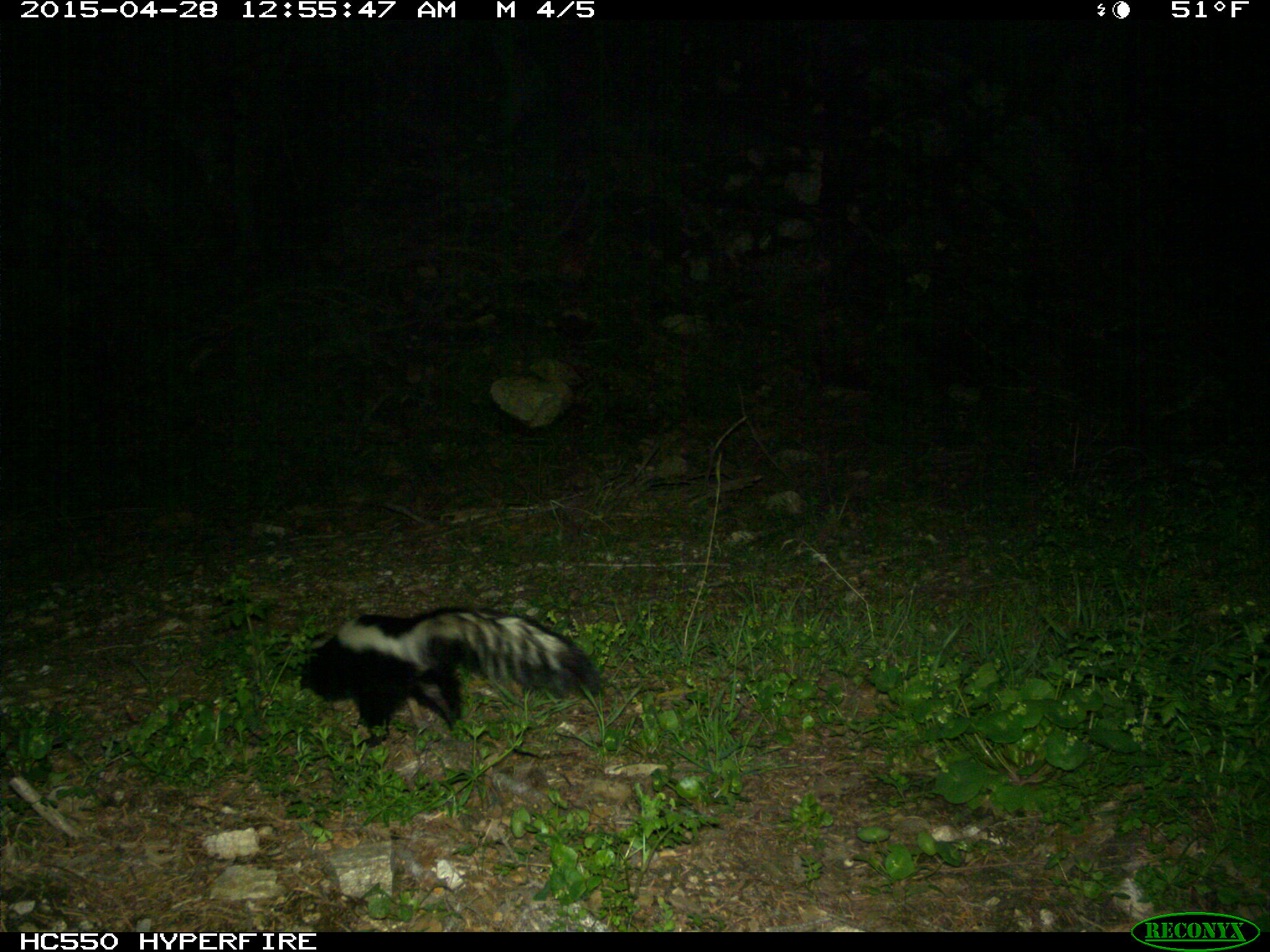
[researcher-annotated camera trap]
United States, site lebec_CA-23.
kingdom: Animalia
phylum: Chordata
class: Mammalia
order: Carnivora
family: Mephitidae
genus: Mephitis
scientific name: Mephitis mephitis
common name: striped skunk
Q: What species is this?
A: Mephitis mephitis (striped skunk).